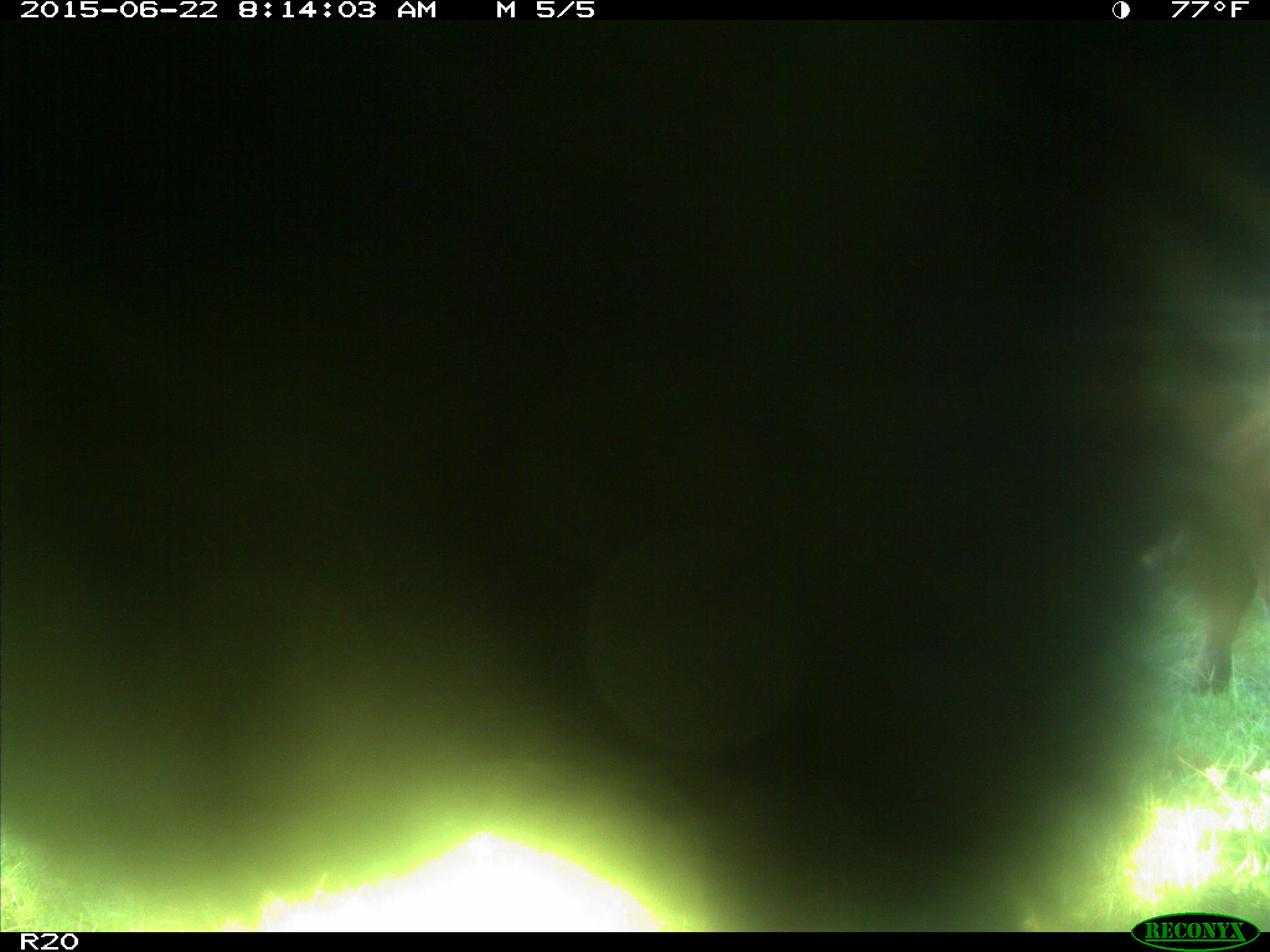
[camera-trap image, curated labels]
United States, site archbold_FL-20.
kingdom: Animalia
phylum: Chordata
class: Mammalia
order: Artiodactyla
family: Bovidae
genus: Bos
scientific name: Bos taurus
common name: domestic cow